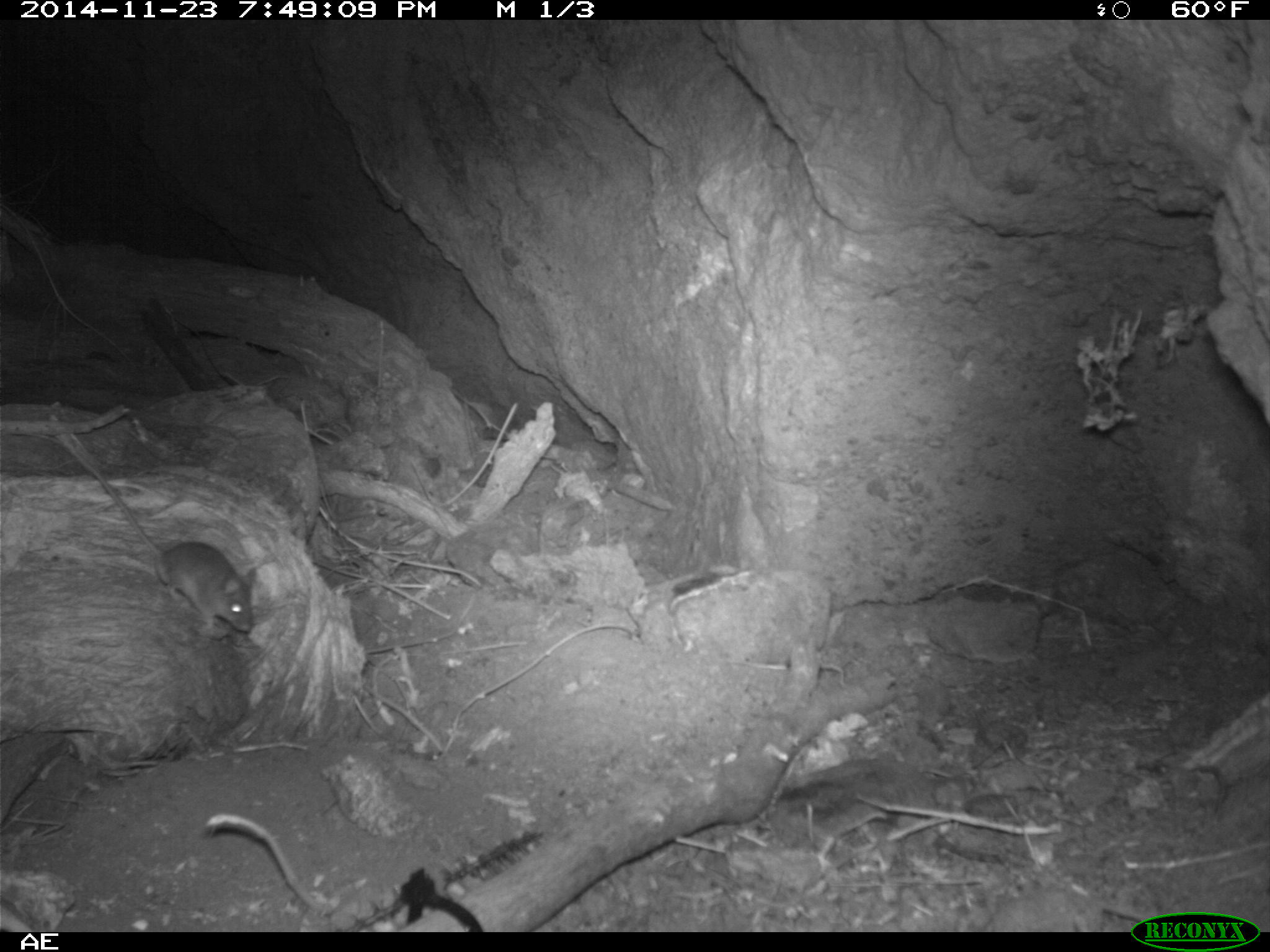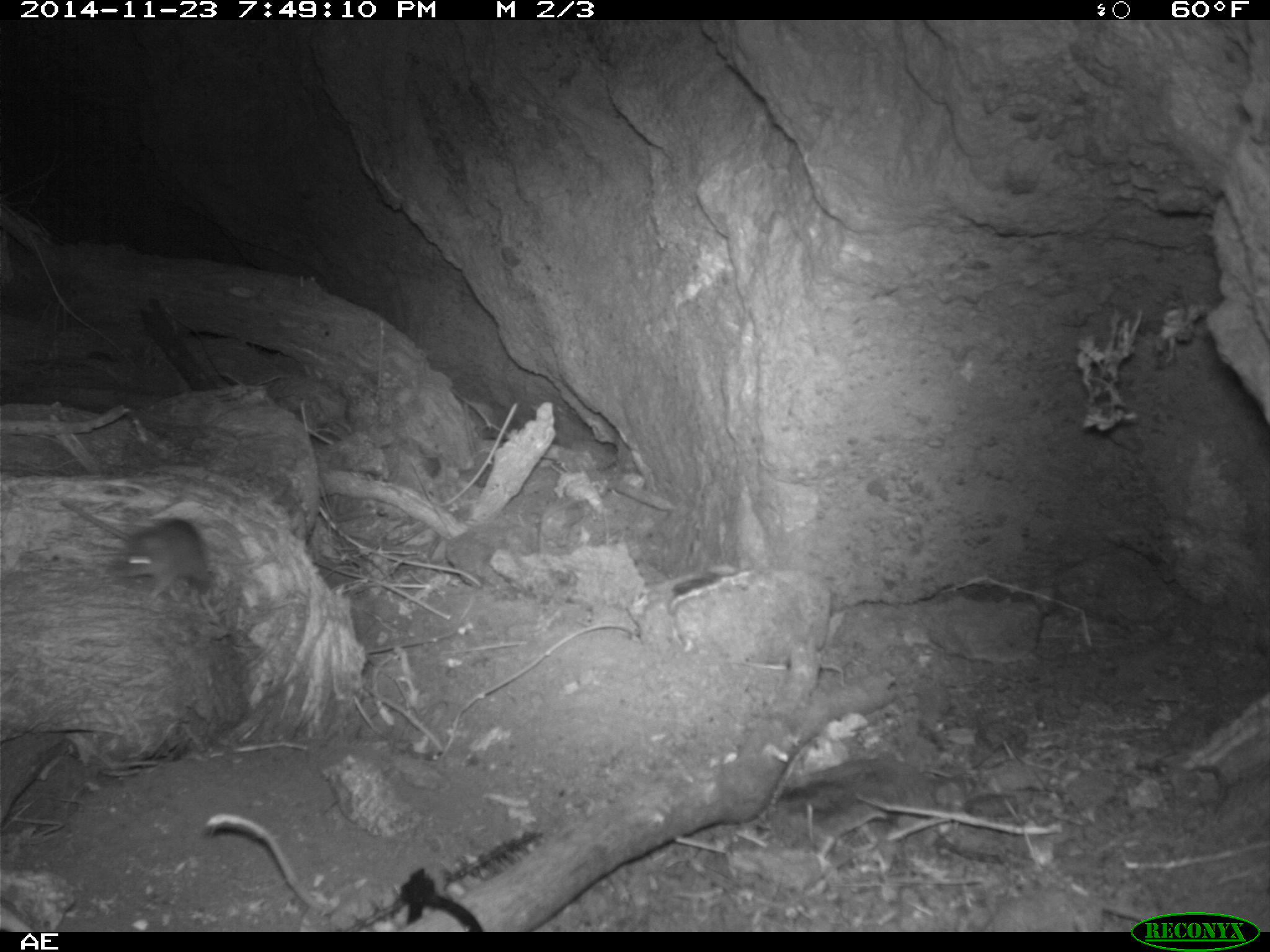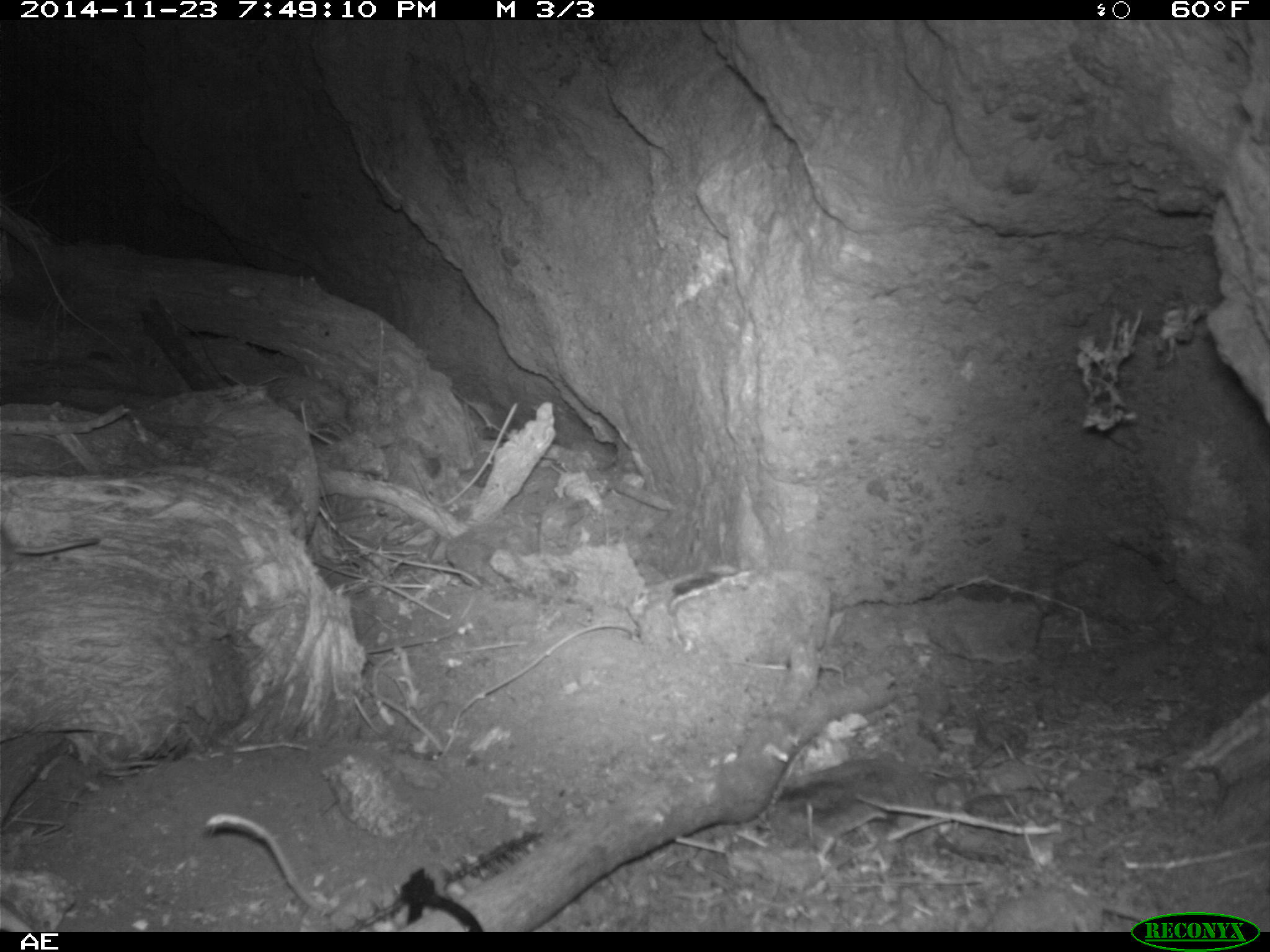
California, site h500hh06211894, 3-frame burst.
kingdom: Animalia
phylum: Chordata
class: Mammalia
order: Rodentia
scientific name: Rodentia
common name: rodent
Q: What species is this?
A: Rodent (Rodentia).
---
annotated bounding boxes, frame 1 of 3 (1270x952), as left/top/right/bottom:
rodent: 73/438/255/637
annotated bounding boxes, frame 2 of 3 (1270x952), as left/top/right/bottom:
rodent: 59/498/212/599